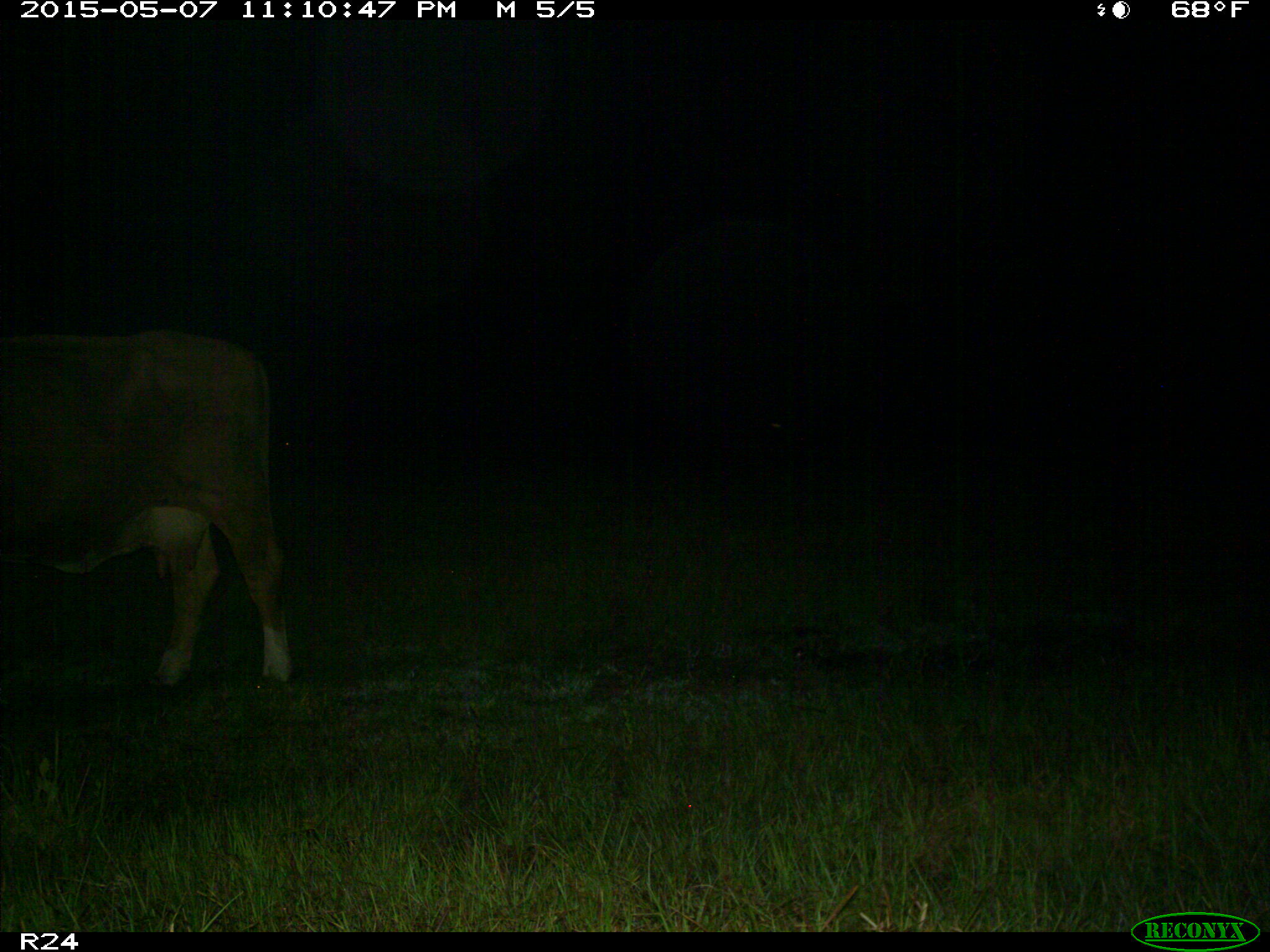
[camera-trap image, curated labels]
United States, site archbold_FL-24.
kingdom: Animalia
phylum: Chordata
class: Mammalia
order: Artiodactyla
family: Bovidae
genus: Bos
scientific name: Bos taurus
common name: domestic cow